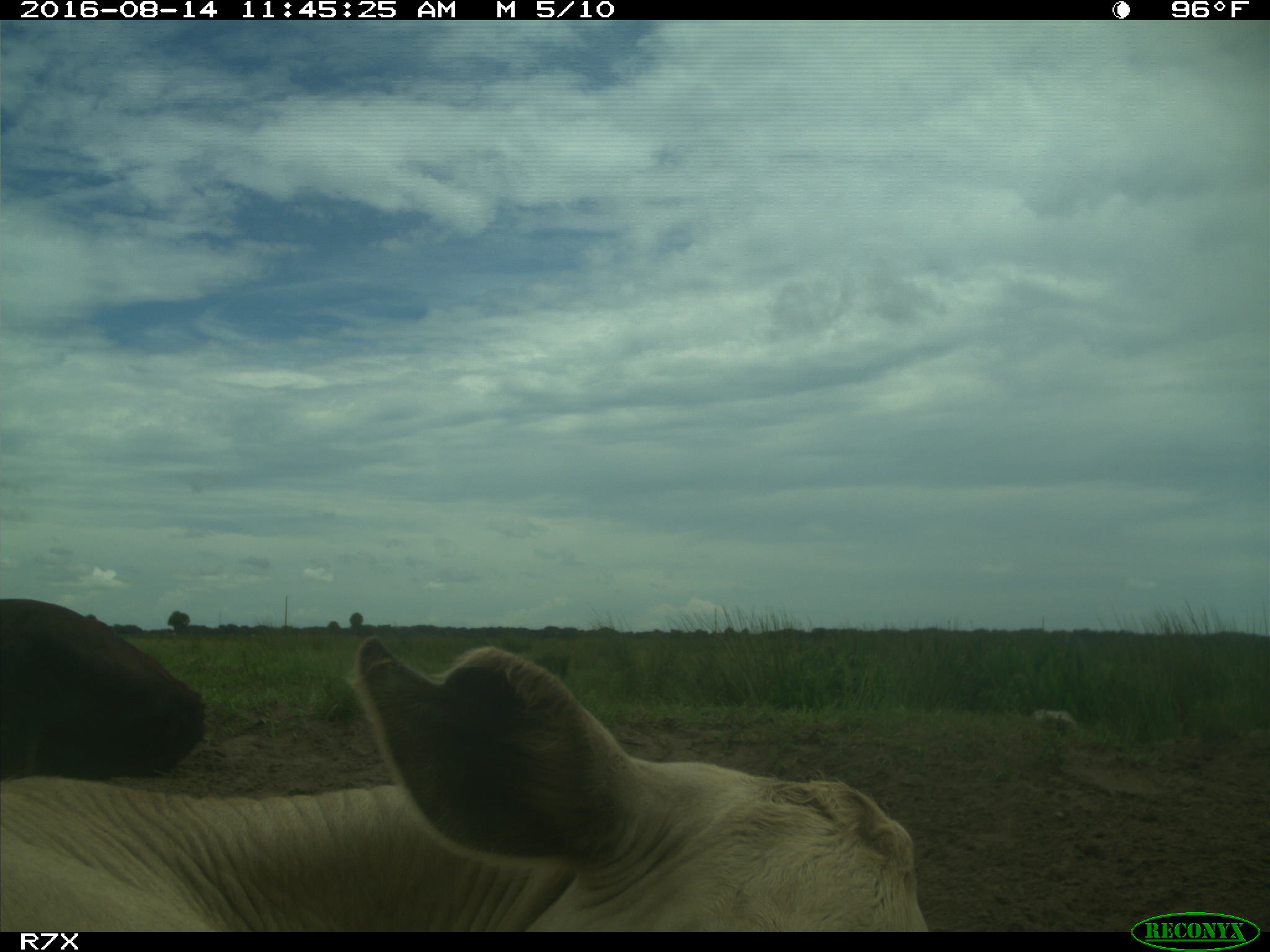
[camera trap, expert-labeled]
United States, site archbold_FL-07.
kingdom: Animalia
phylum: Chordata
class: Mammalia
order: Artiodactyla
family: Bovidae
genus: Bos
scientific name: Bos taurus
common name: domestic cow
Bos taurus (domestic cow).